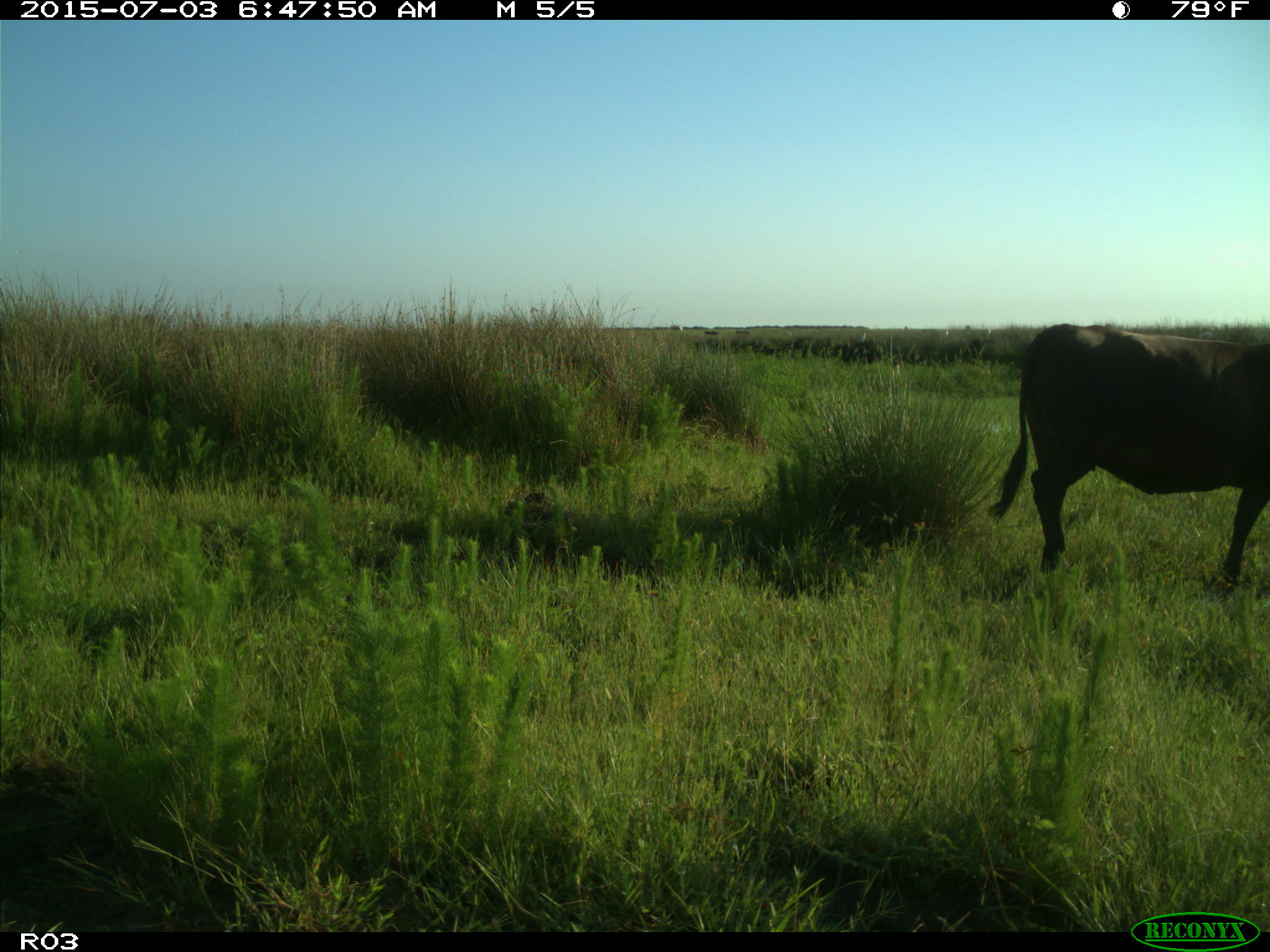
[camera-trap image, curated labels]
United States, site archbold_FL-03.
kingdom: Animalia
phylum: Chordata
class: Mammalia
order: Artiodactyla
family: Bovidae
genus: Bos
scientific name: Bos taurus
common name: domestic cow